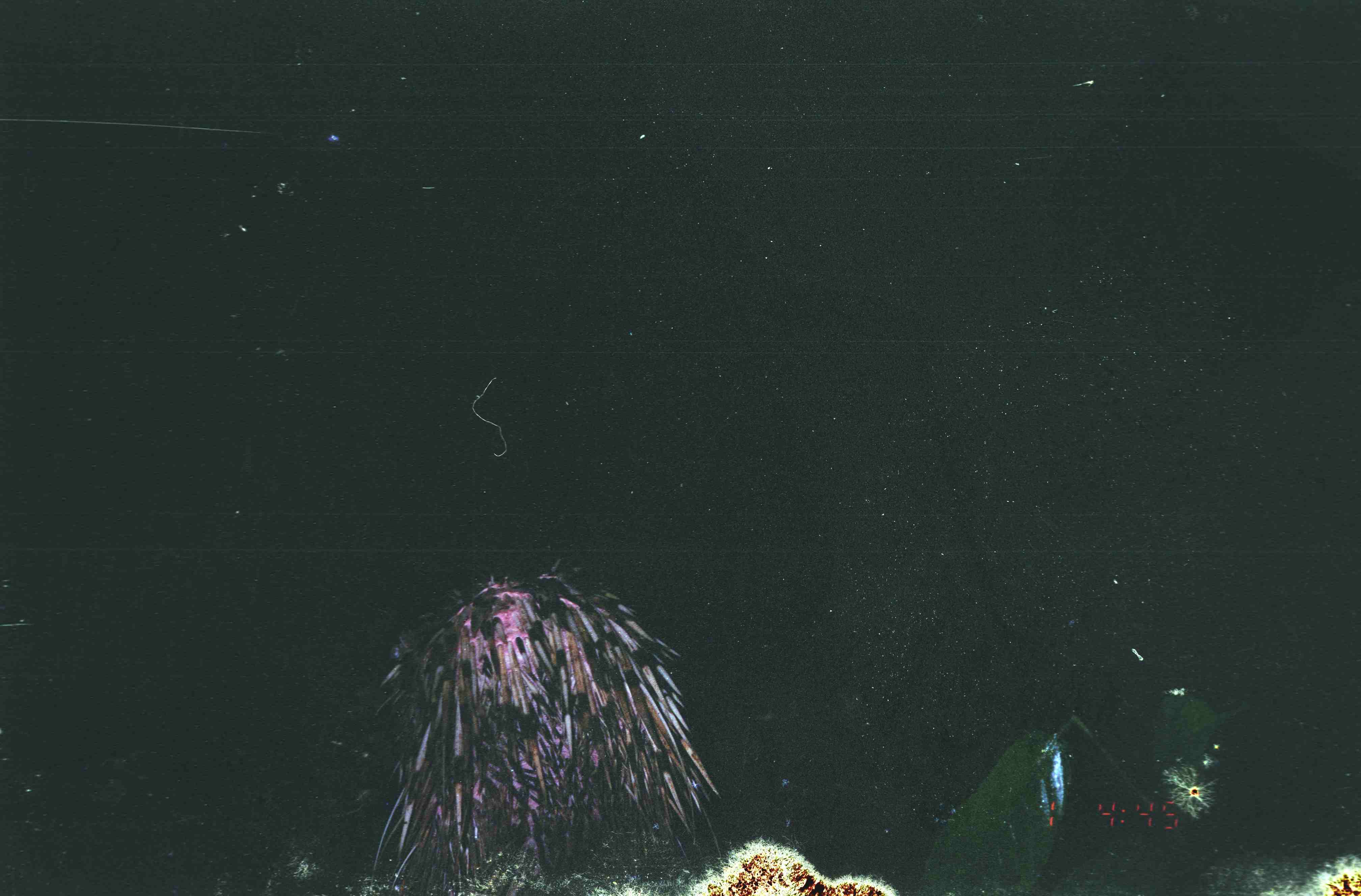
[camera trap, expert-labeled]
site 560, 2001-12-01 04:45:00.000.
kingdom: Animalia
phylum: Chordata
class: Mammalia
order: Rodentia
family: Hystricidae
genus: Hystrix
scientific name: Hystrix brachyura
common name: east asian porcupine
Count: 1.